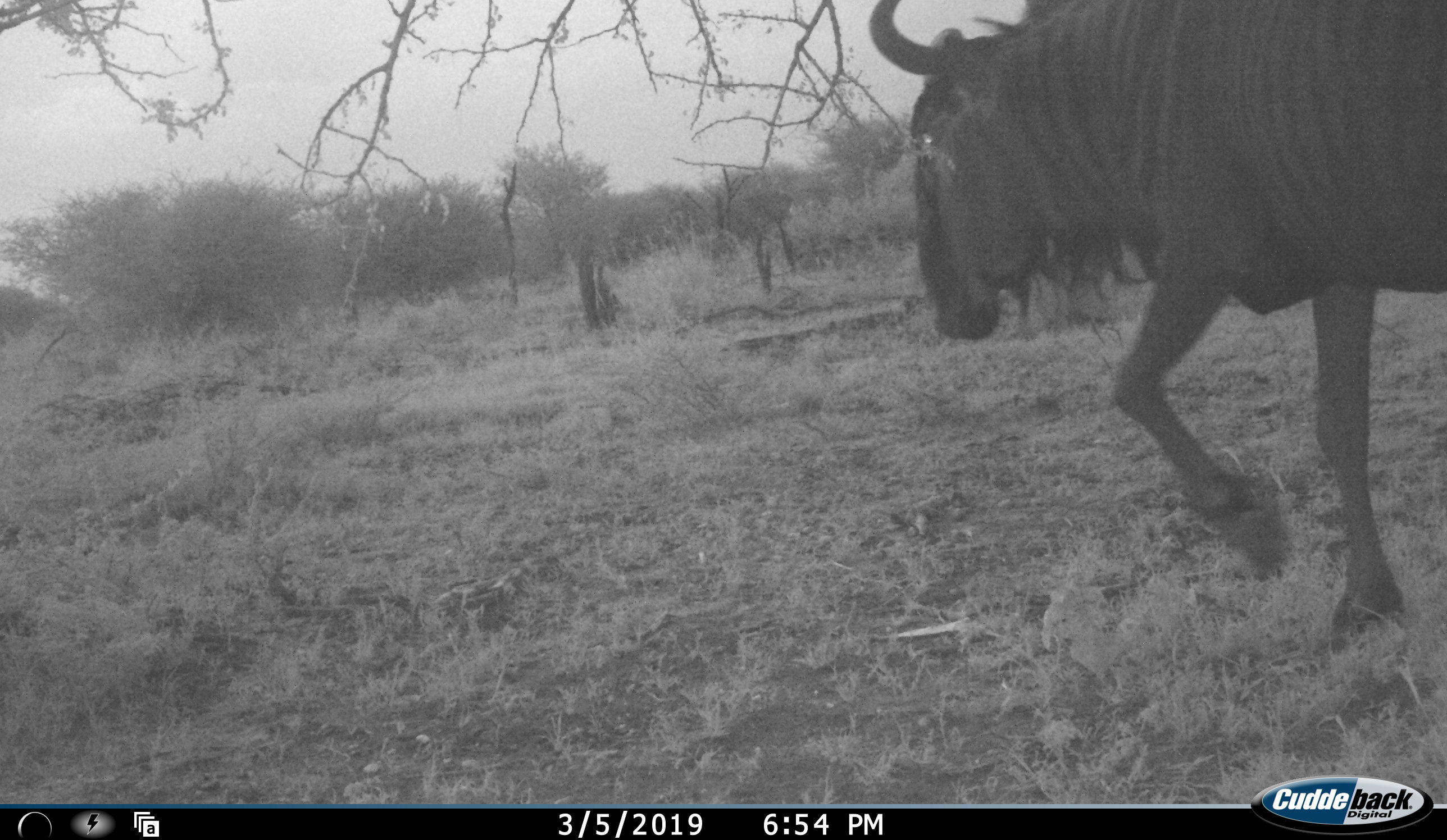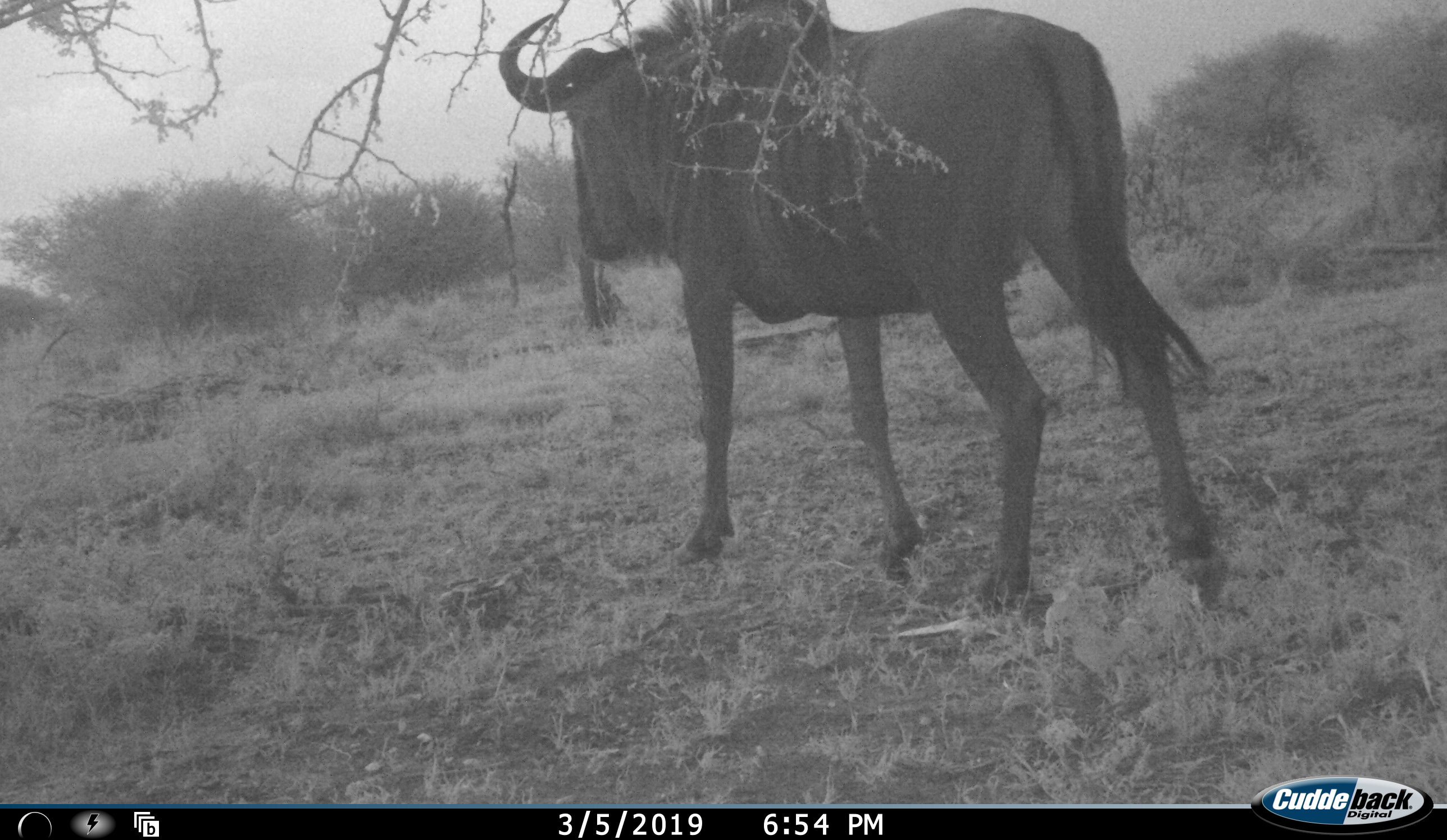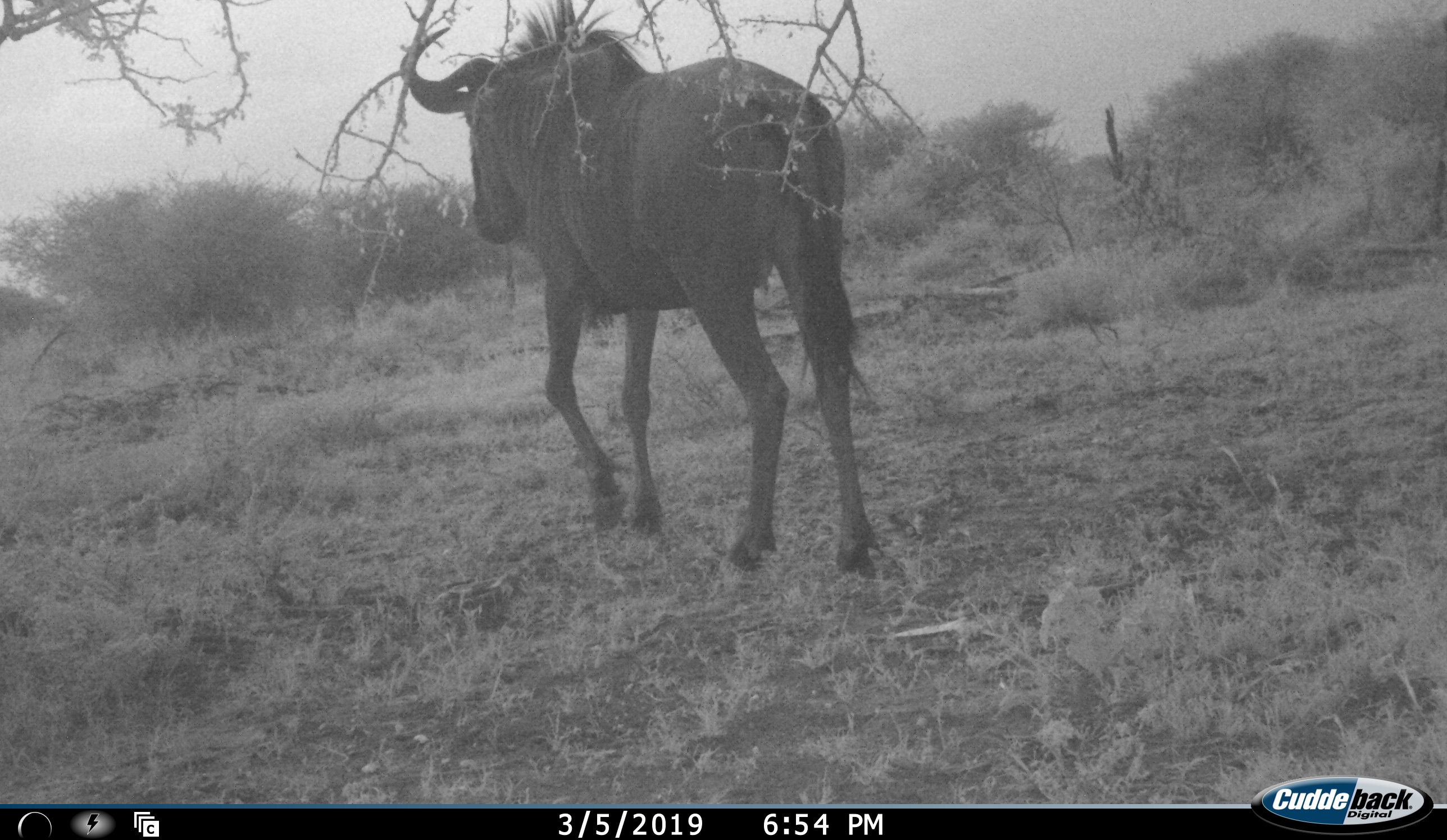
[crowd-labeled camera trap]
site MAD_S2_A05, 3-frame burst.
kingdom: Animalia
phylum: Chordata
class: Mammalia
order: Artiodactyla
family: Bovidae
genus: Connochaetes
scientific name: Connochaetes taurinus taurinus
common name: blue wildebeest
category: wildebeestblue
Wildebeestblue (blue wildebeest) (Connochaetes taurinus taurinus), count 1. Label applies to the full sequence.